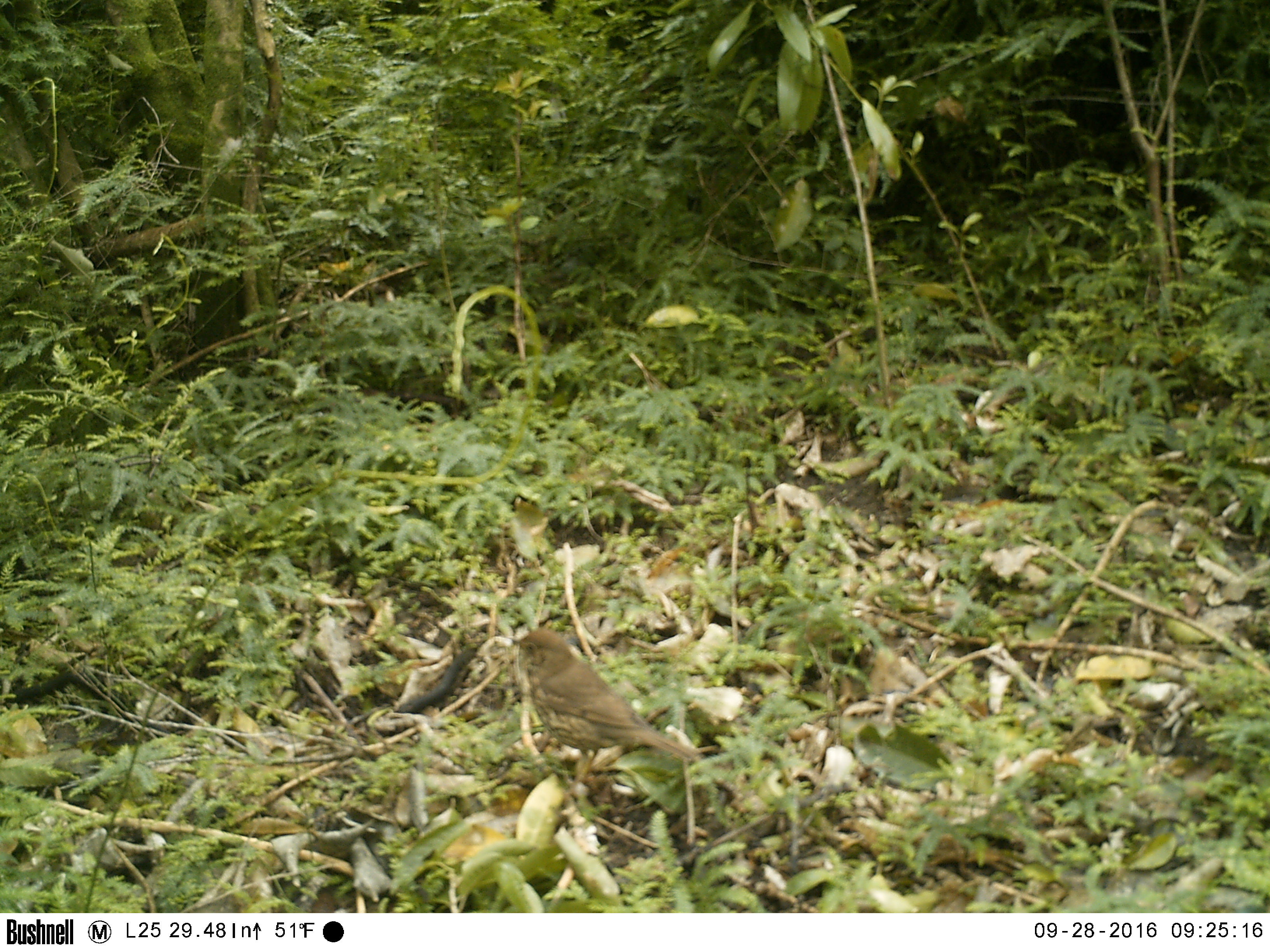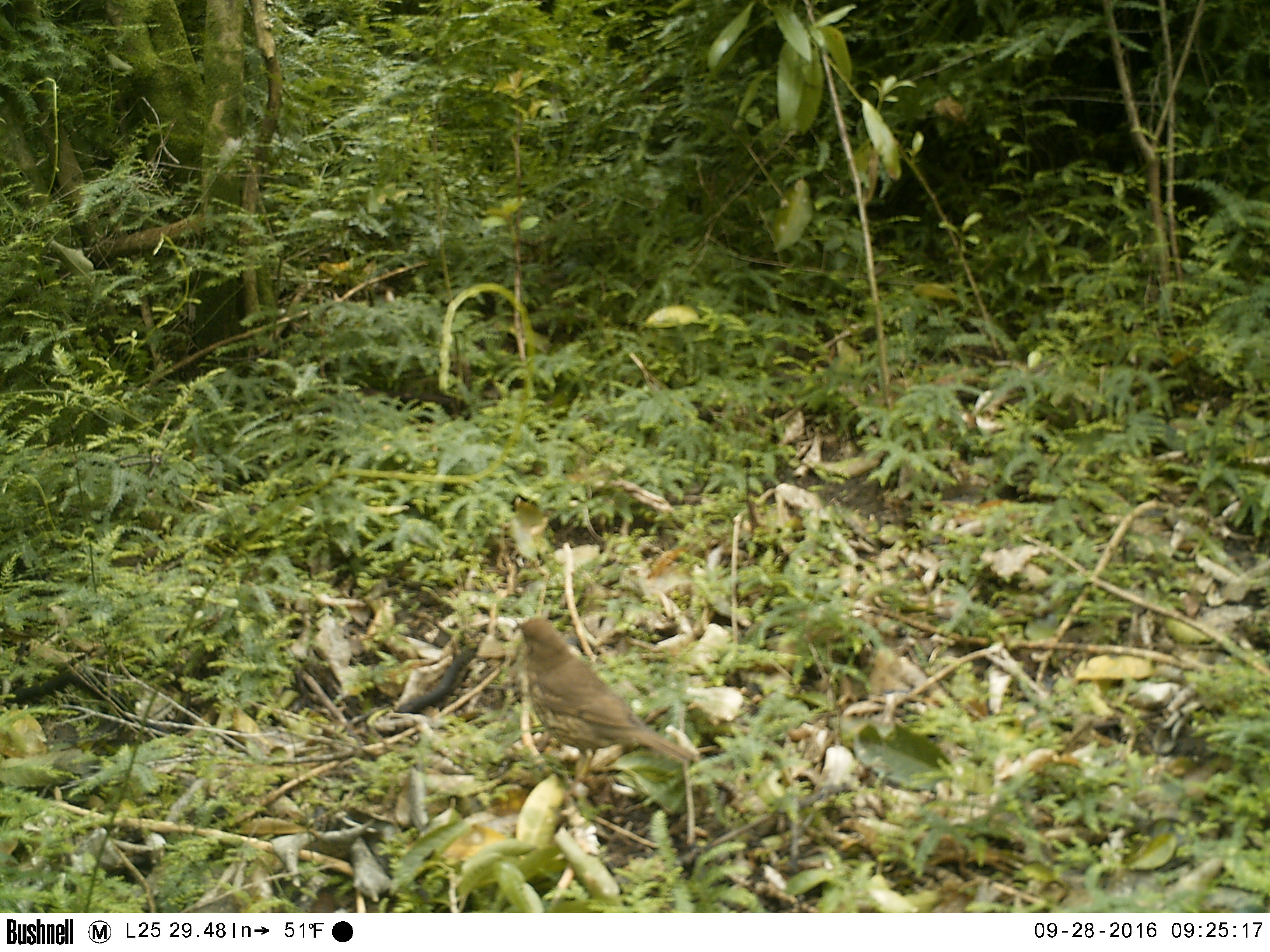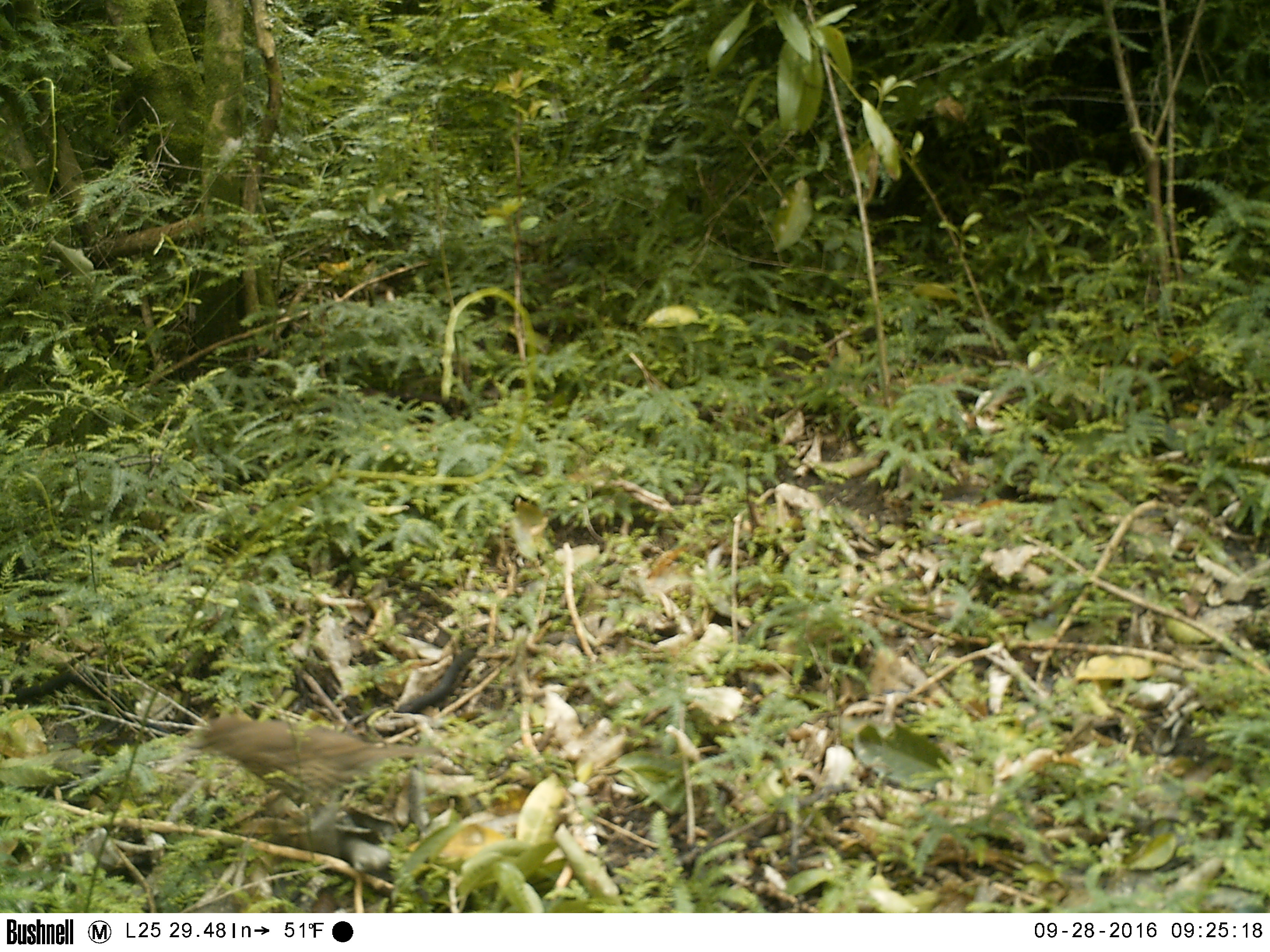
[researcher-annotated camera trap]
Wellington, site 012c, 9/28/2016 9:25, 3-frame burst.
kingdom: Animalia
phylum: Chordata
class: Aves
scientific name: Aves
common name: bird